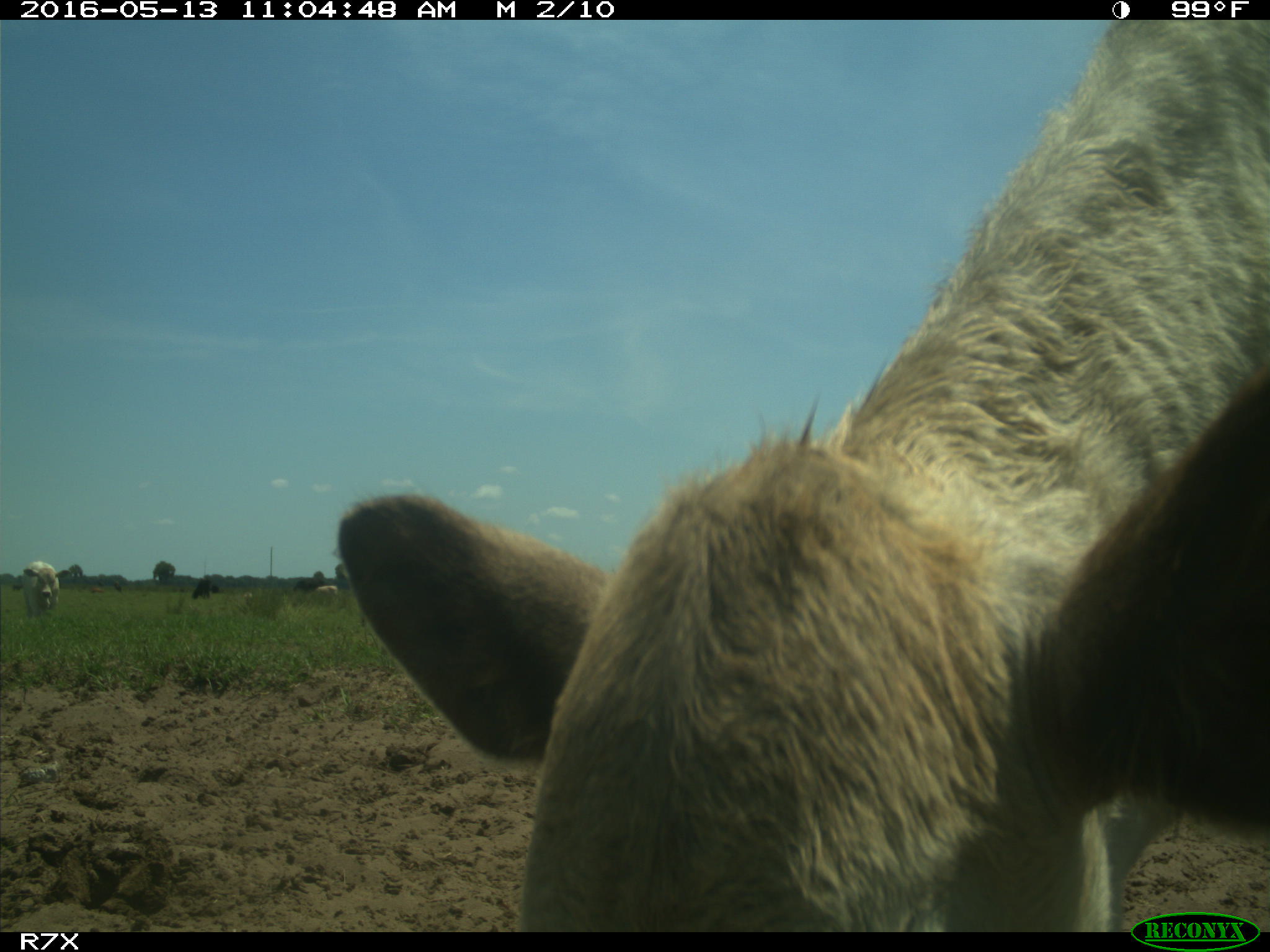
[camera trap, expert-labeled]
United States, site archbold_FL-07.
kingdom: Animalia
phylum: Chordata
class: Mammalia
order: Artiodactyla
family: Bovidae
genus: Bos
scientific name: Bos taurus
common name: domestic cow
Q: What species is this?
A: Bos taurus (domestic cow).